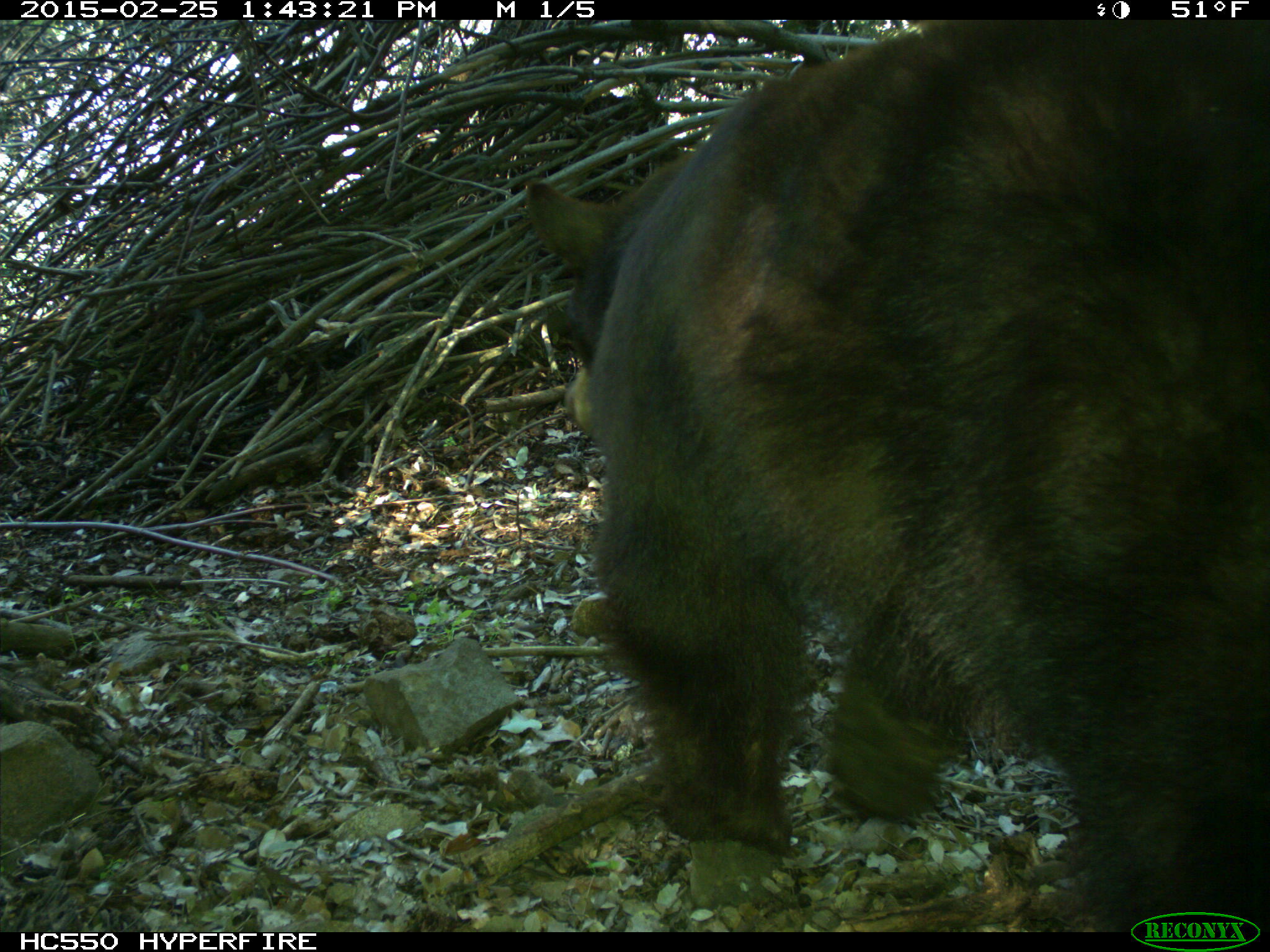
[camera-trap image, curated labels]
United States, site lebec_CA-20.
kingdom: Animalia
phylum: Chordata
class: Mammalia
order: Carnivora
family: Ursidae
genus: Ursus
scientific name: Ursus americanus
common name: american black bear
Ursus americanus (american black bear).